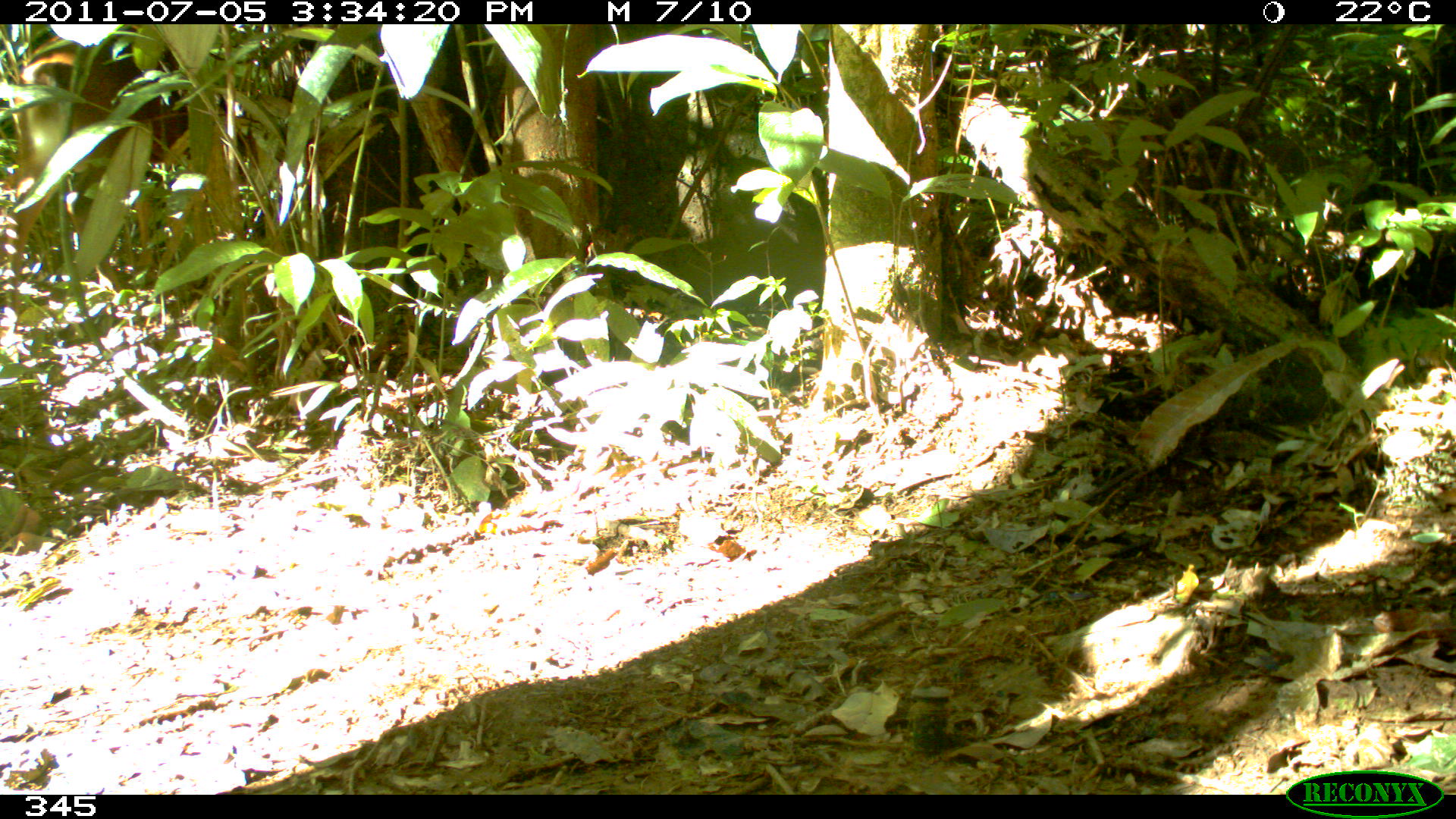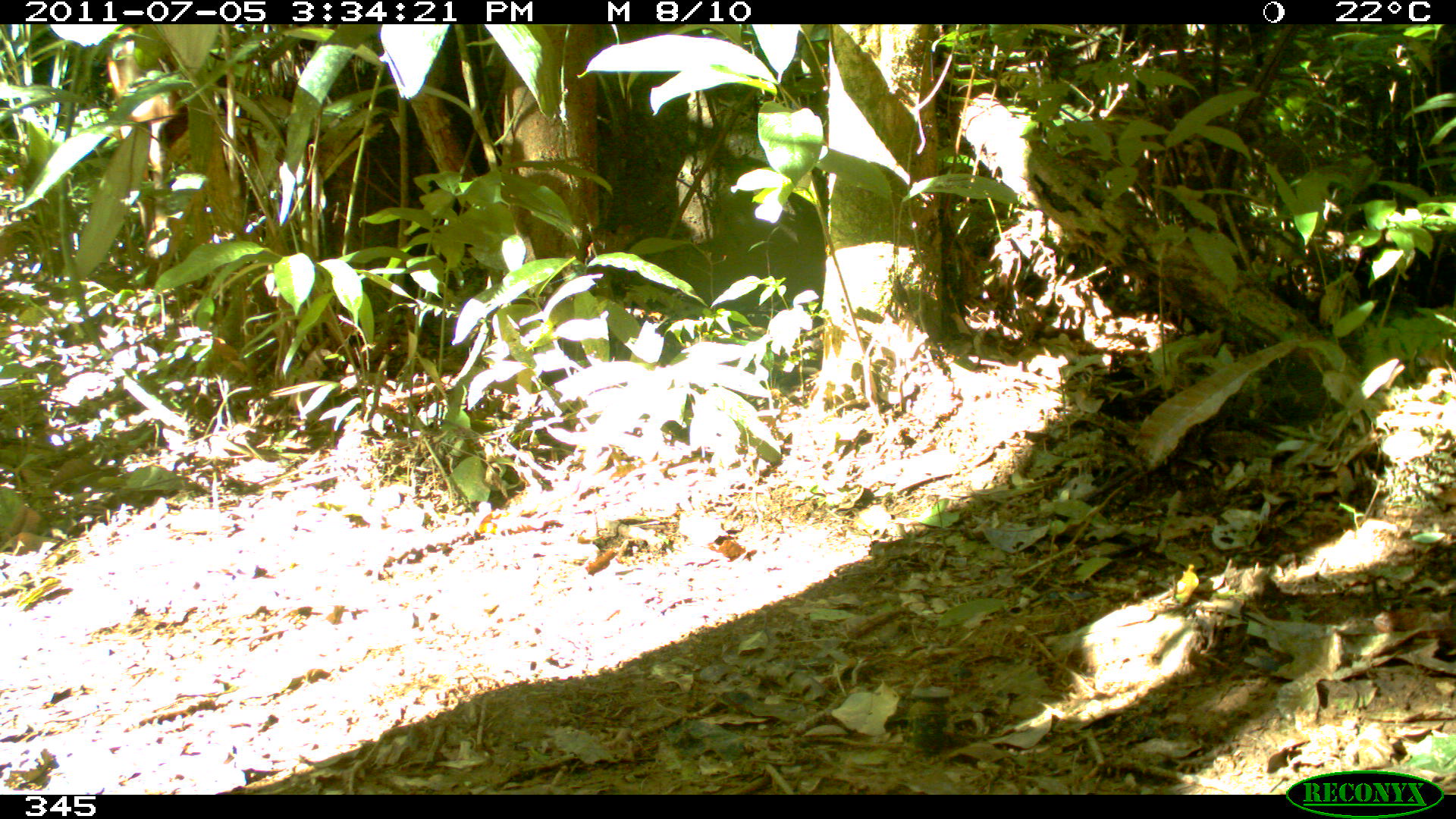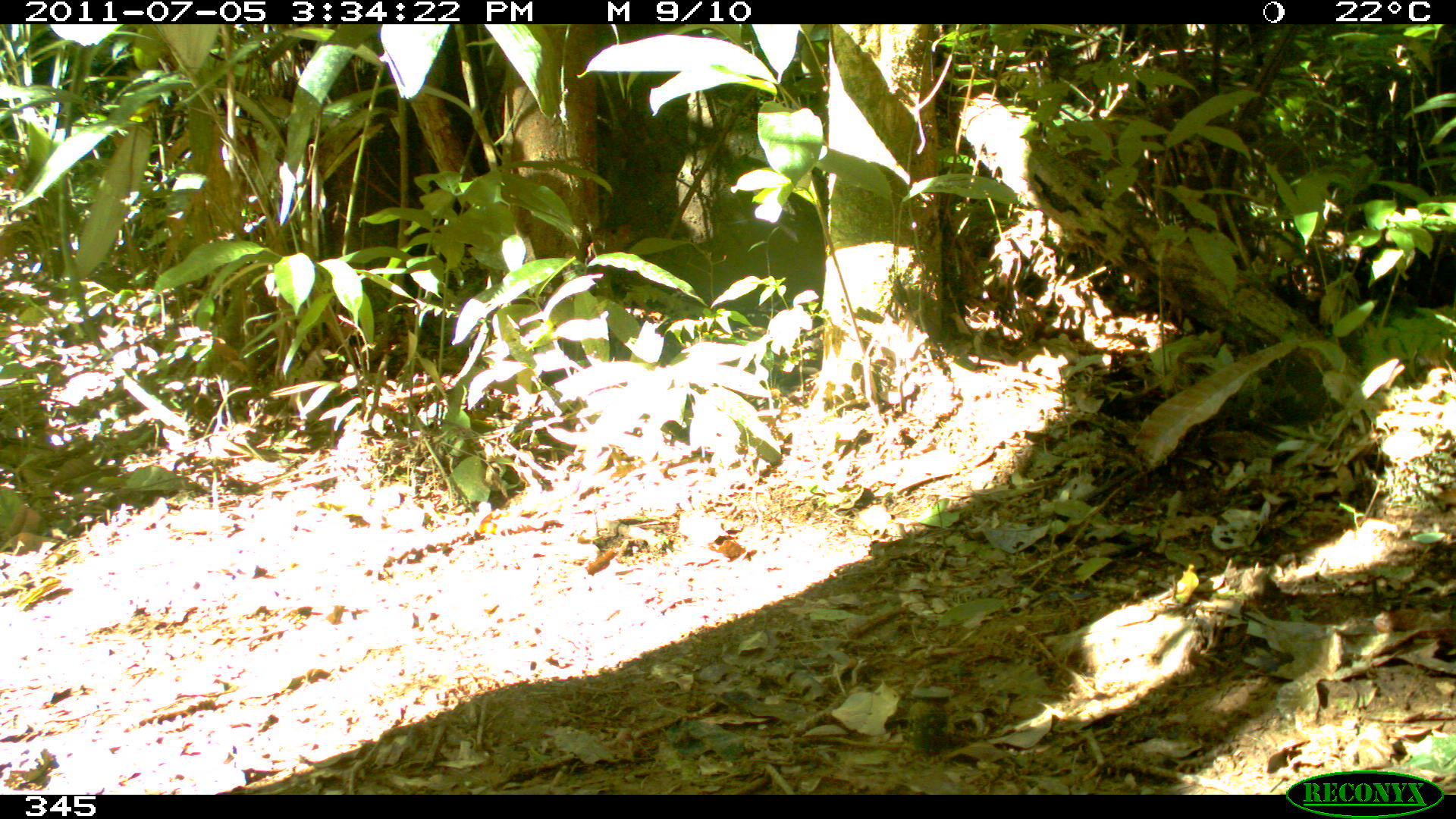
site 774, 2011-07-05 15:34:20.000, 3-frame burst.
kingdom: Animalia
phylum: Chordata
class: Mammalia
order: Artiodactyla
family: Cervidae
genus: Mazama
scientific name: Mazama americana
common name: red brocket